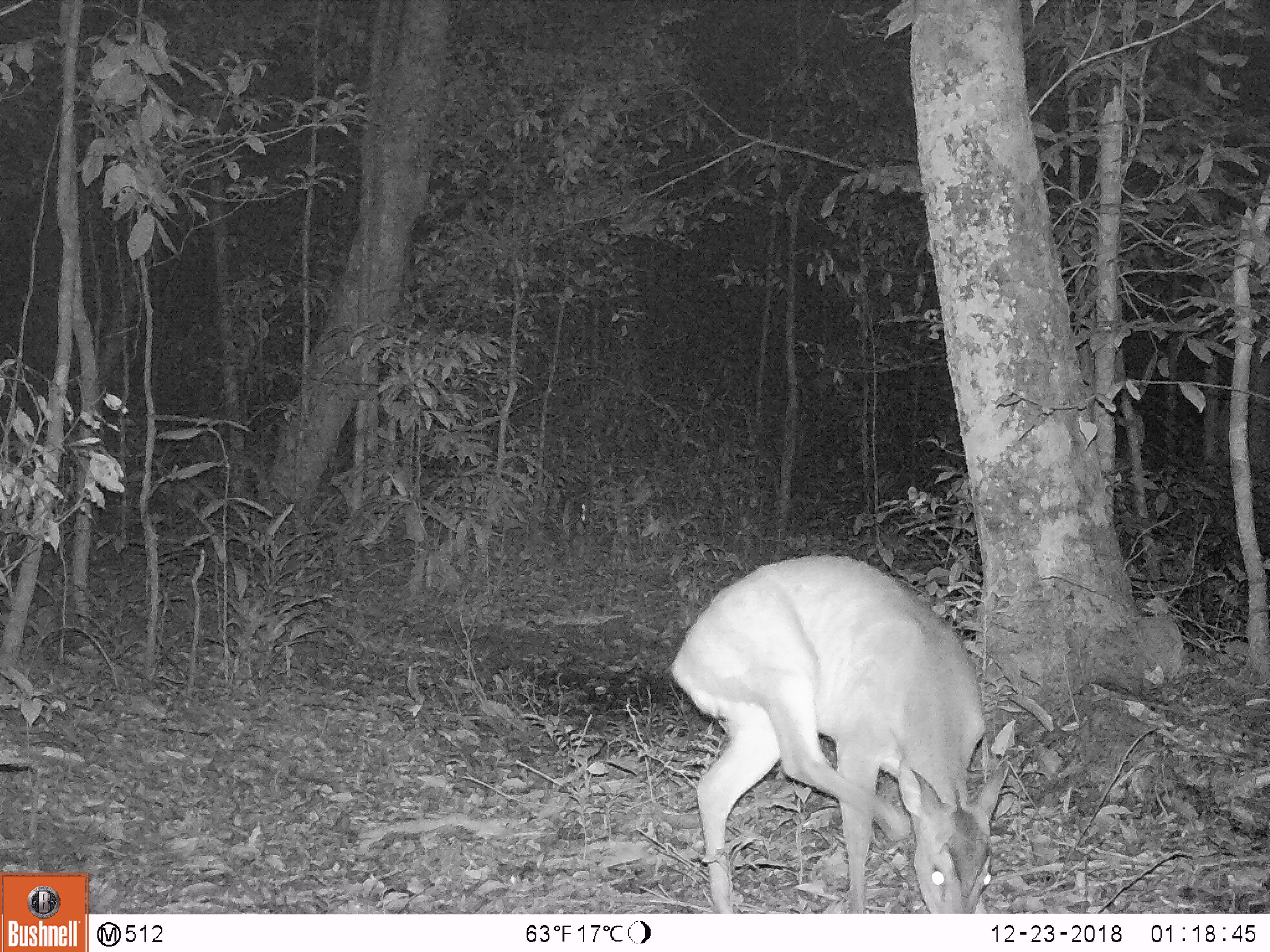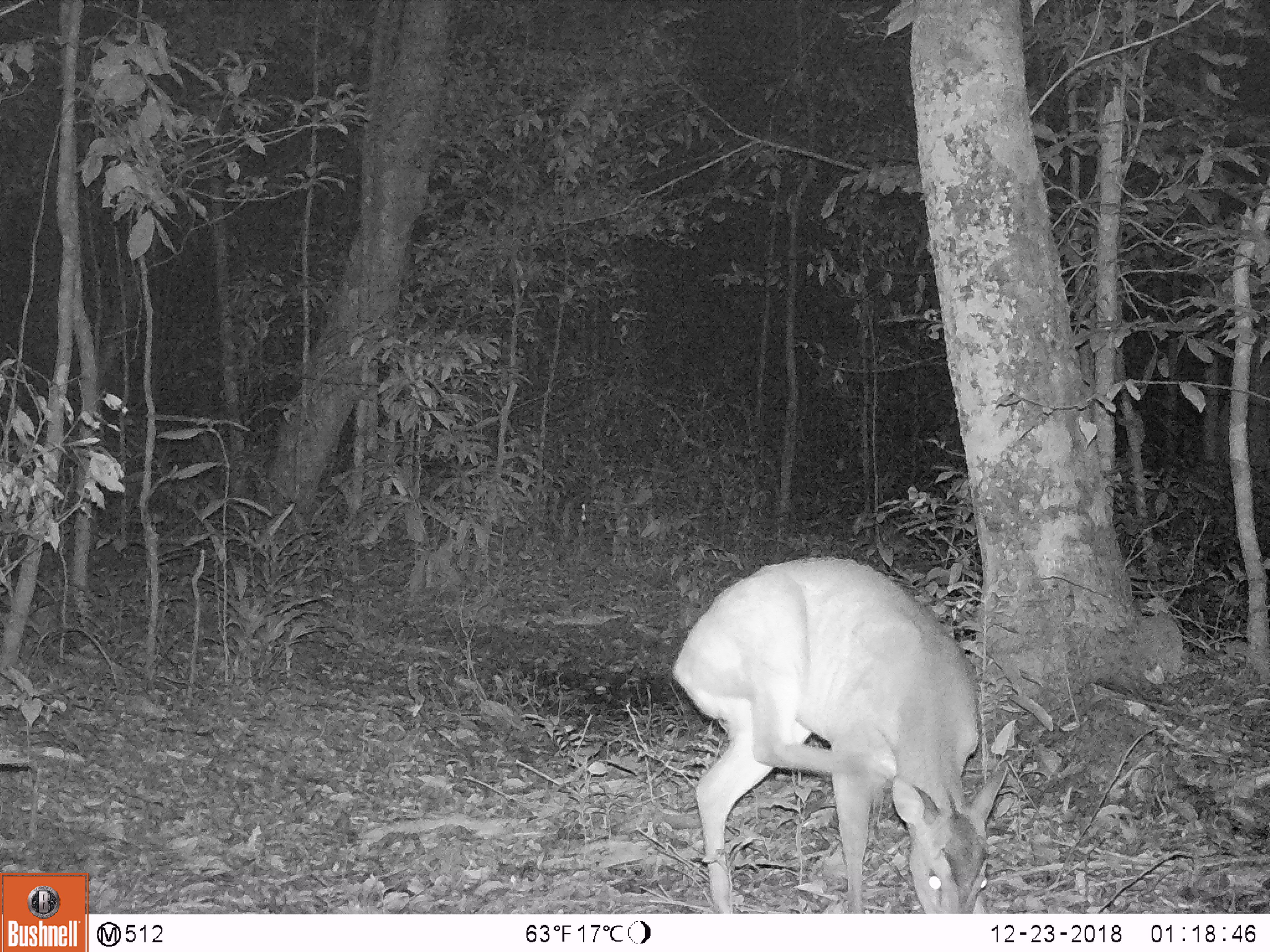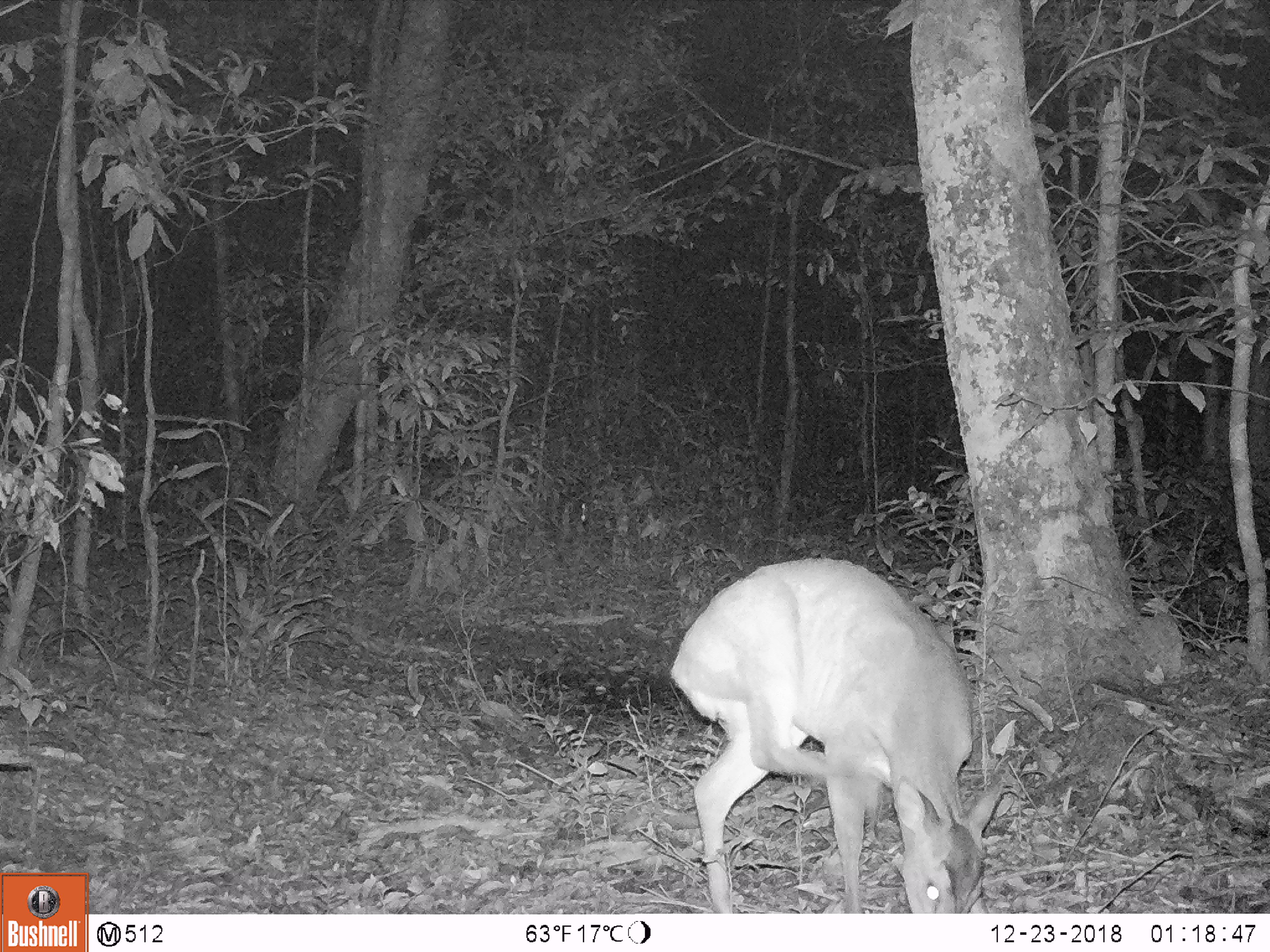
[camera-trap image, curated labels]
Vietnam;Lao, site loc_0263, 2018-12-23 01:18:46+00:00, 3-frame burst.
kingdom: Animalia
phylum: Chordata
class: Mammalia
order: Artiodactyla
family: Cervidae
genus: Muntiacus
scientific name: Muntiacus vuquangensis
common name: large-antlered muntjac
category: large antlered muntjac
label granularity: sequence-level